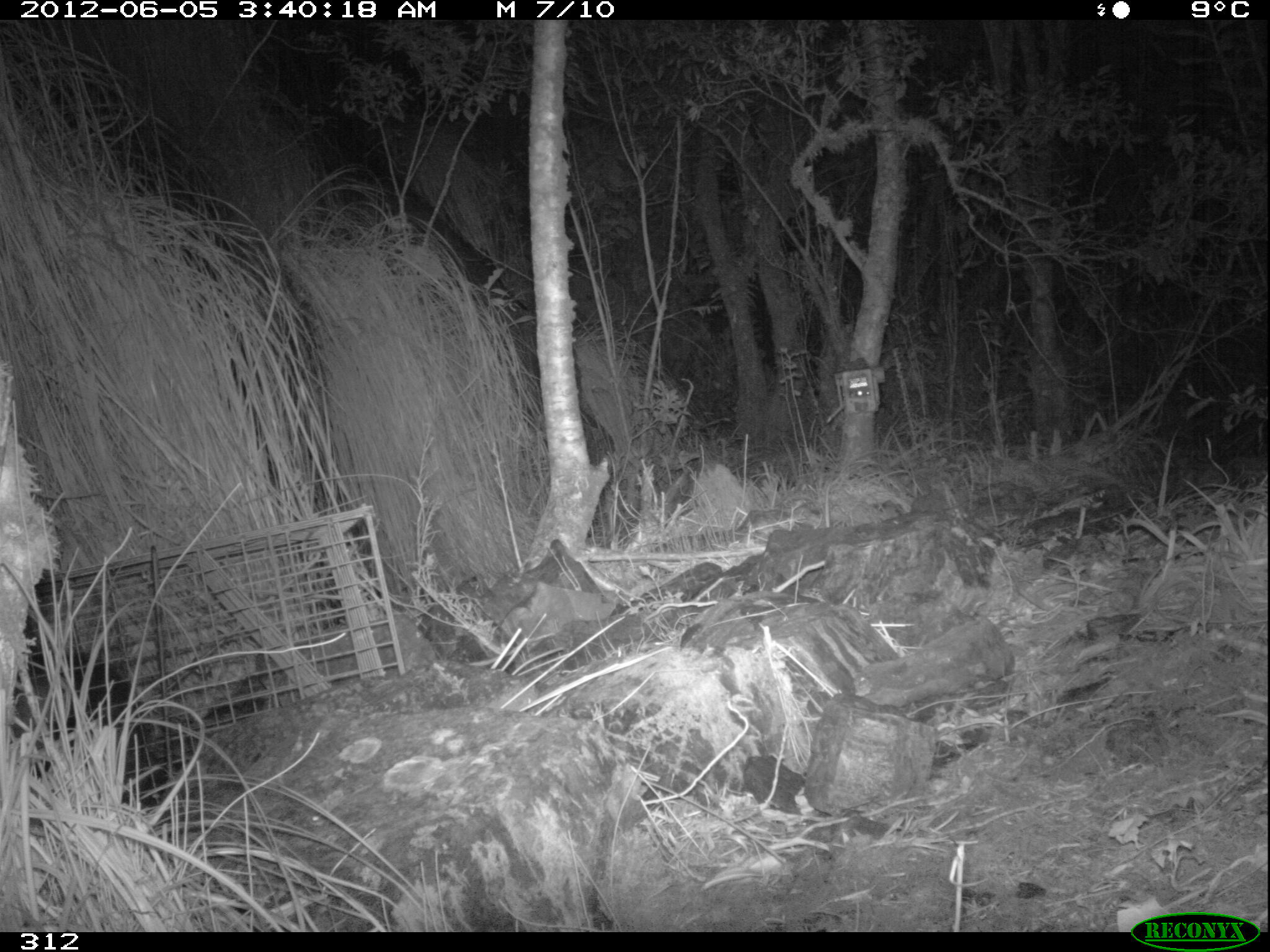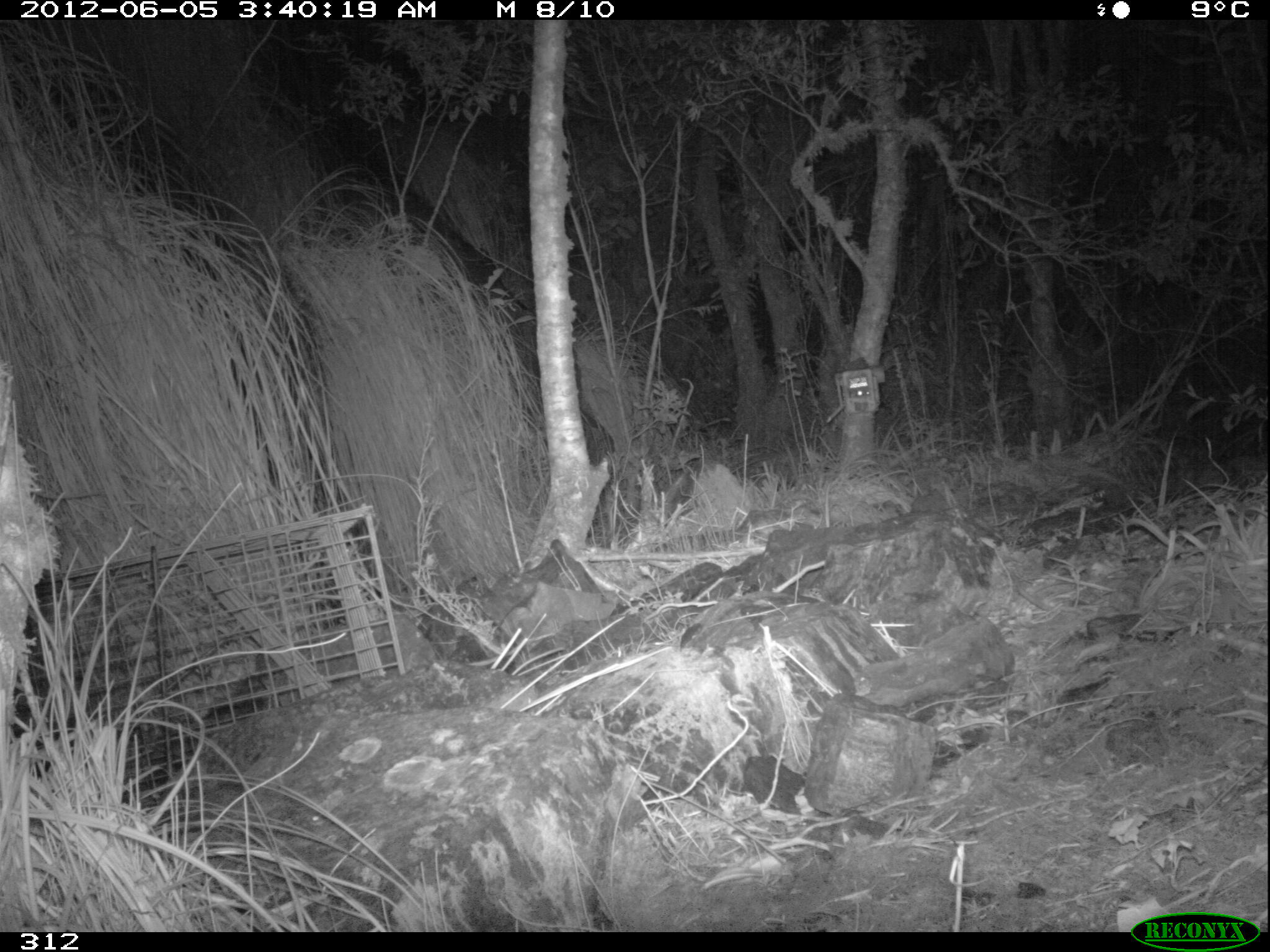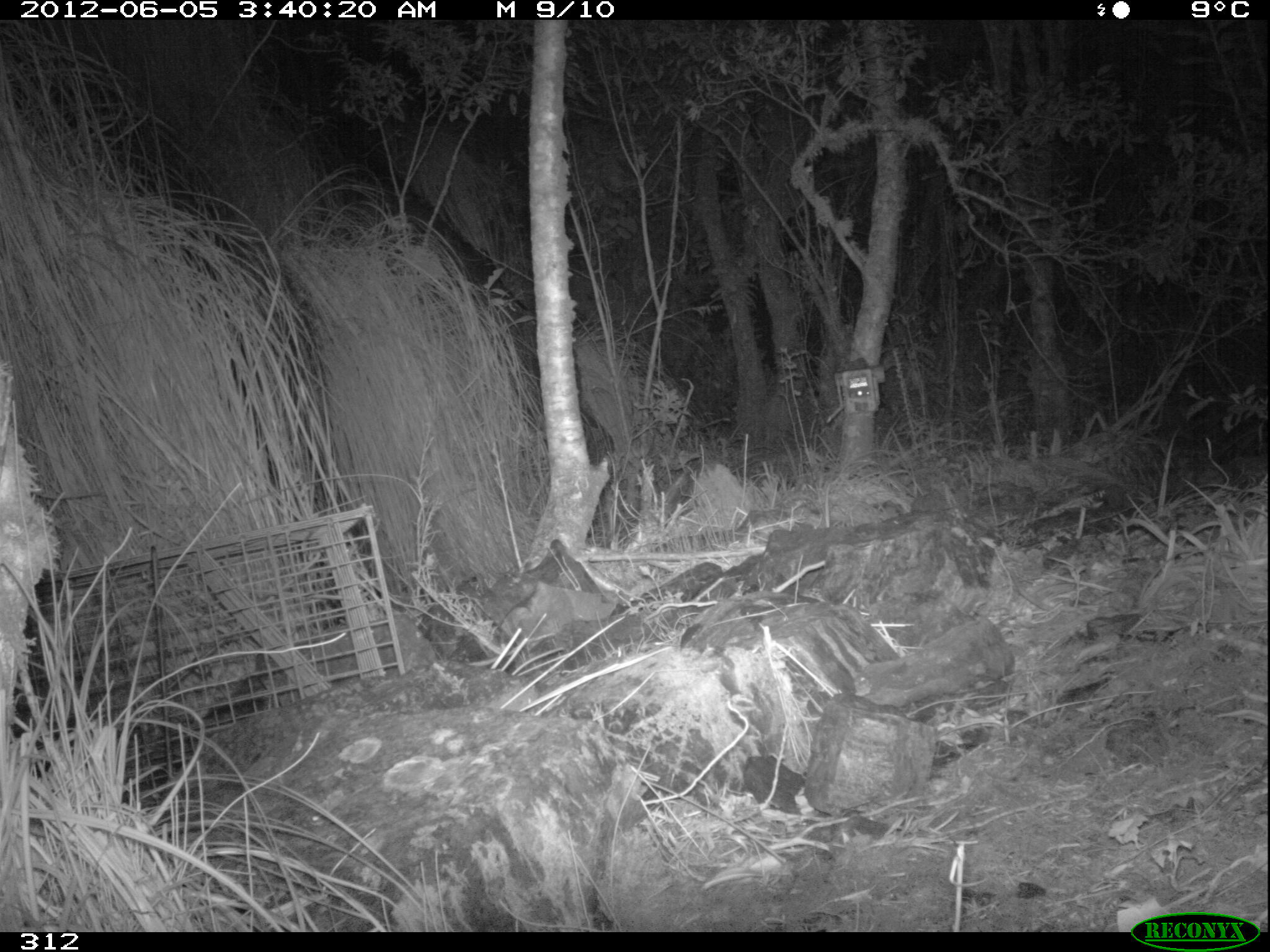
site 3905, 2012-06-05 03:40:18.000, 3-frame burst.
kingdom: Animalia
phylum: Chordata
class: Mammalia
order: Didelphimorphia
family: Didelphidae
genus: Didelphis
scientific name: Didelphis pernigra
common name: andean white-eared opossum